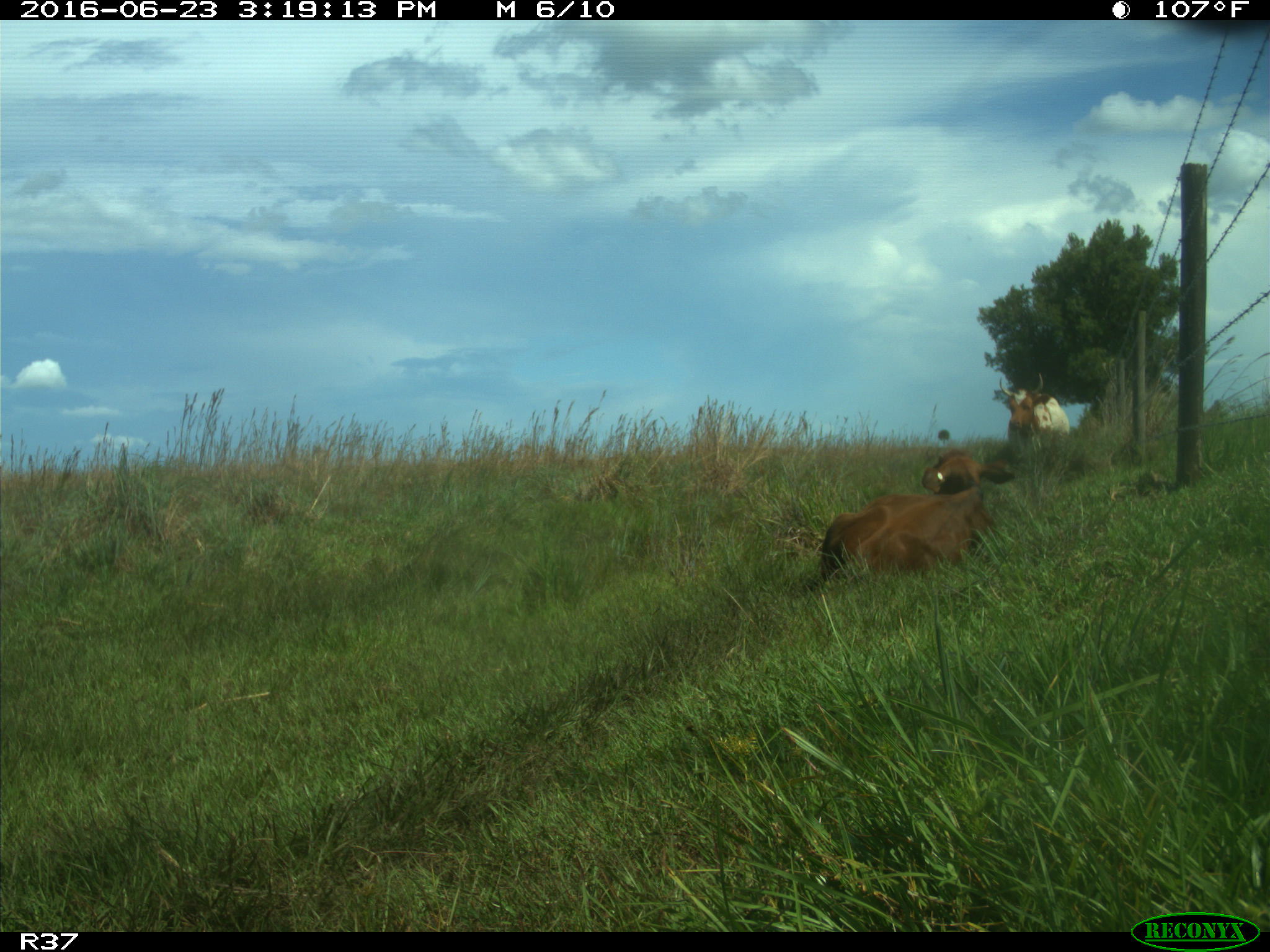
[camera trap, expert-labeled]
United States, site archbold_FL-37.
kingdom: Animalia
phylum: Chordata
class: Mammalia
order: Artiodactyla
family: Bovidae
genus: Bos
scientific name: Bos taurus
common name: domestic cow